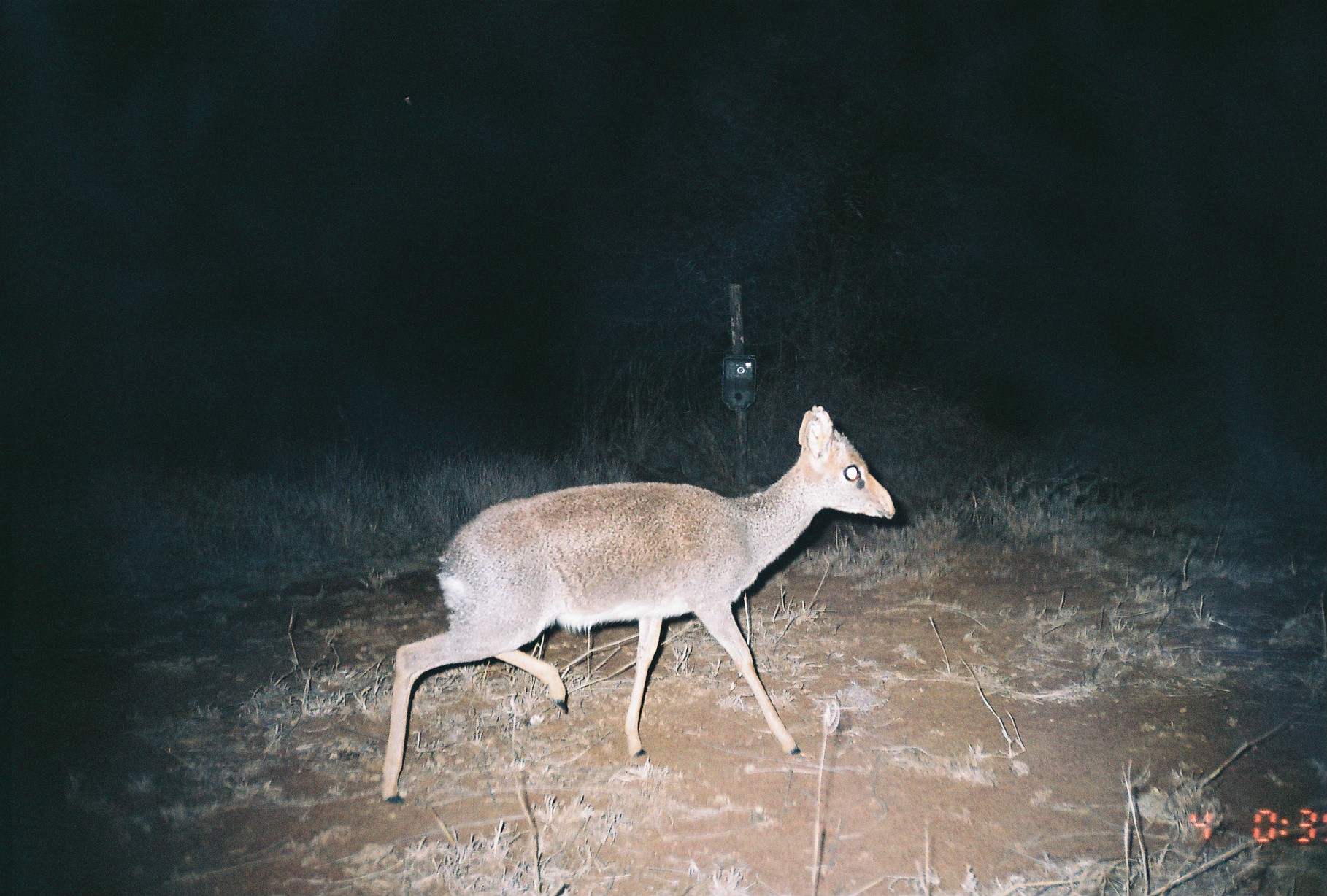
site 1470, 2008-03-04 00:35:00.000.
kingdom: Animalia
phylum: Chordata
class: Mammalia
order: Artiodactyla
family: Bovidae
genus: Madoqua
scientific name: Madoqua guentheri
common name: günther's dik-dik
Madoqua guentheri (günther's dik-dik), count 1.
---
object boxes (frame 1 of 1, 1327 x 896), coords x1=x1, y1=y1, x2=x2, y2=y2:
madoqua guentheri: x1=377, y1=404, x2=896, y2=804